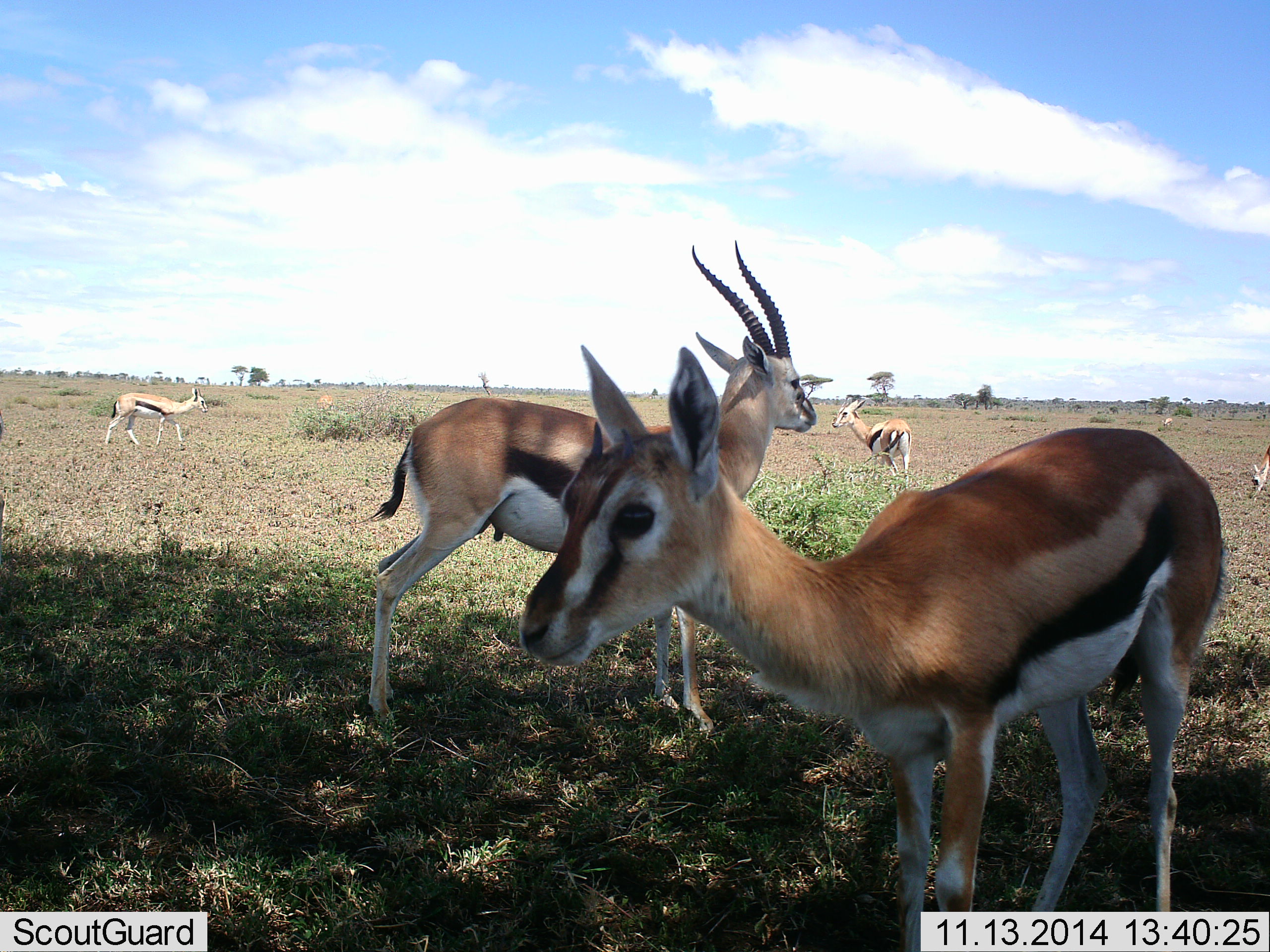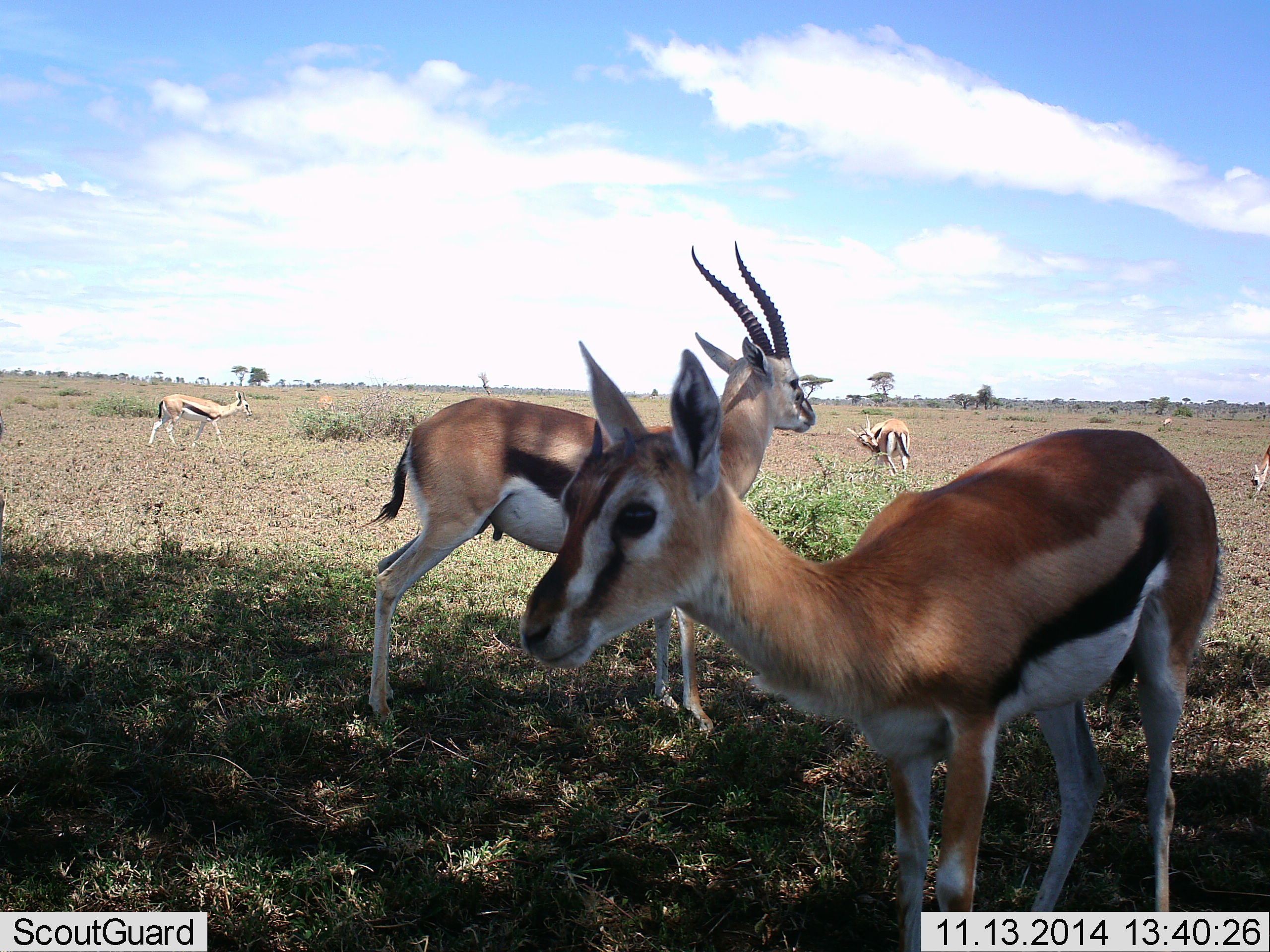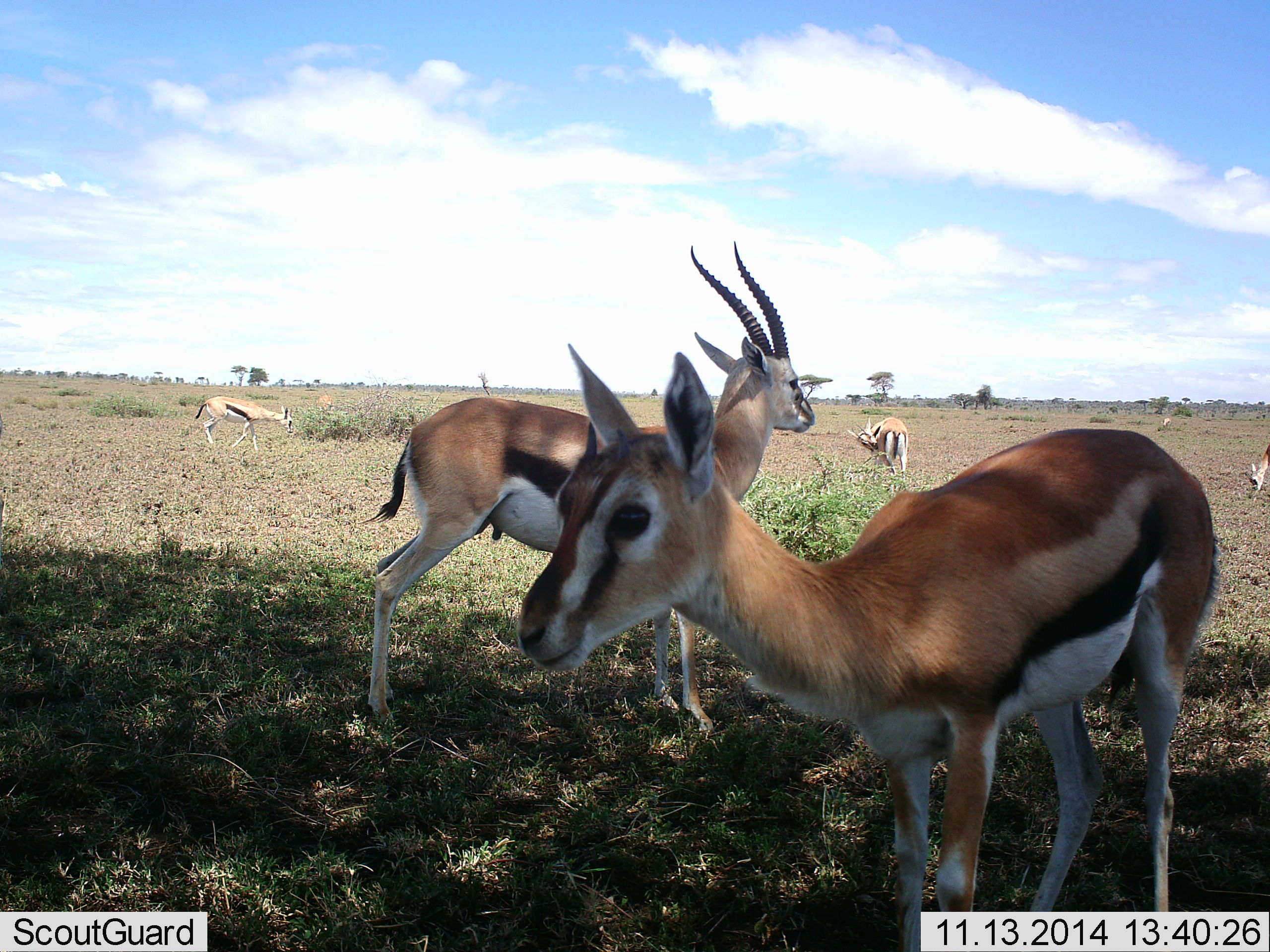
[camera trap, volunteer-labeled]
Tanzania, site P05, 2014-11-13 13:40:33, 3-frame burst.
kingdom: Animalia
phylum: Chordata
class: Mammalia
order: Artiodactyla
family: Bovidae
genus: Eudorcas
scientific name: Eudorcas thomsonii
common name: thomson's gazelle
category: gazellethomsons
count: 5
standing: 82%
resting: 0%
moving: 27%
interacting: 0%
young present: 0%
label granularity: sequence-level